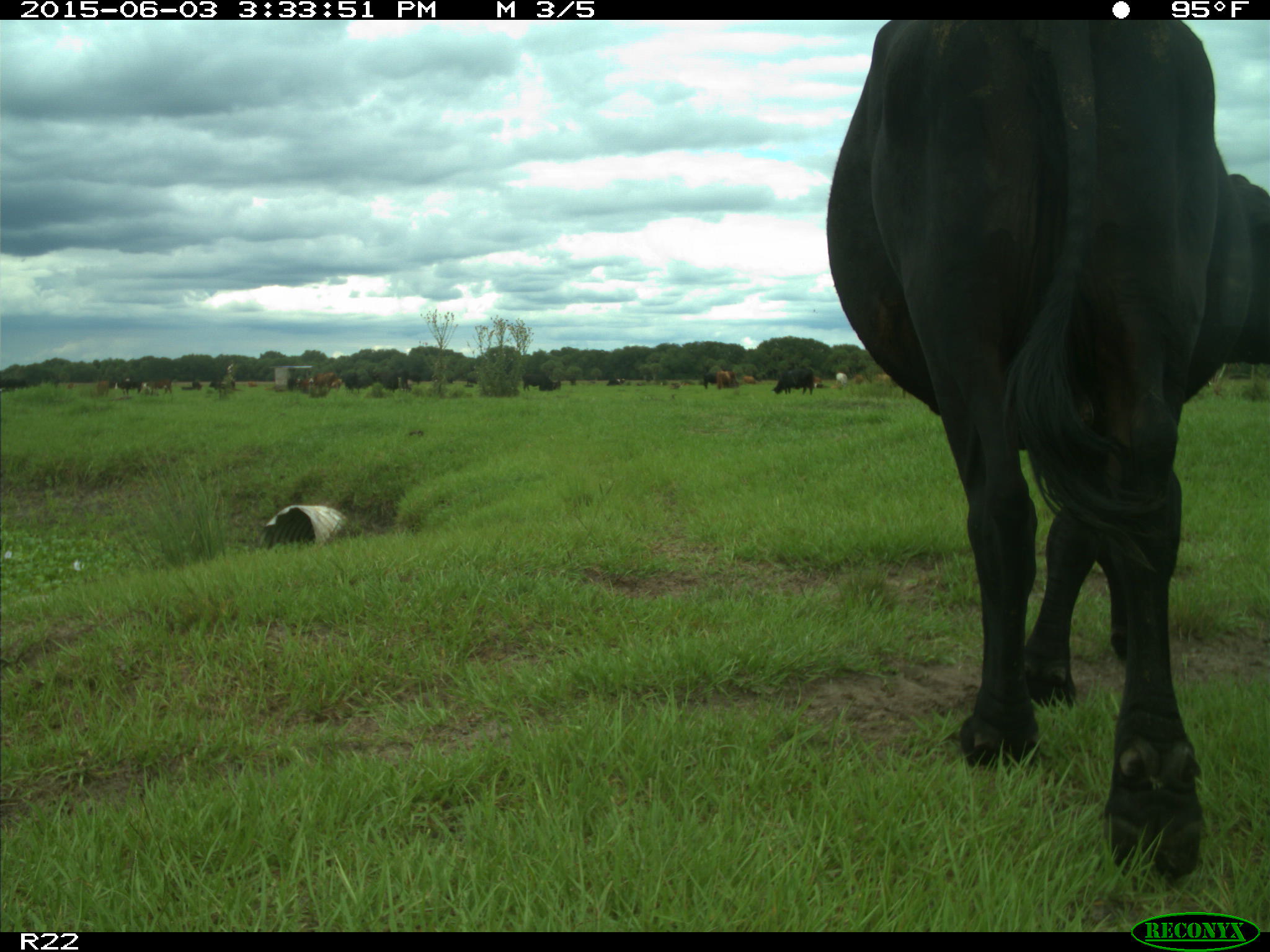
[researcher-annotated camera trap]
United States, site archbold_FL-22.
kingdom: Animalia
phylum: Chordata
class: Mammalia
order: Artiodactyla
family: Bovidae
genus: Bos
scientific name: Bos taurus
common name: domestic cow